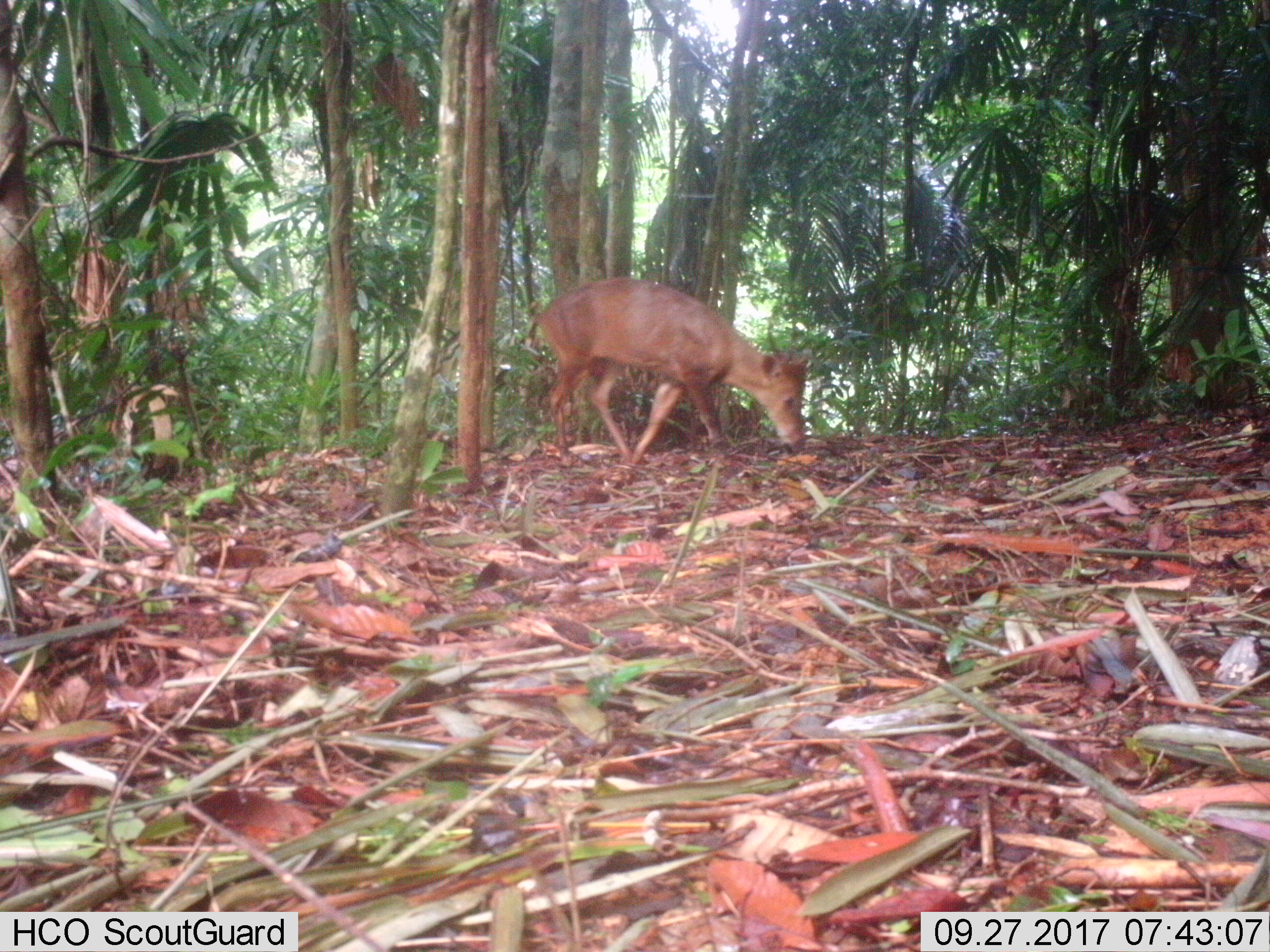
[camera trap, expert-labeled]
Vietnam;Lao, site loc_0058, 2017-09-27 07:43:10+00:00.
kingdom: Animalia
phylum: Chordata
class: Mammalia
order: Artiodactyla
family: Cervidae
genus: Muntiacus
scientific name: Muntiacus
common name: muntjacs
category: unidentified muntjac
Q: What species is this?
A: Unidentified muntjac (muntjacs) (Muntiacus).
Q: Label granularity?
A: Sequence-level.